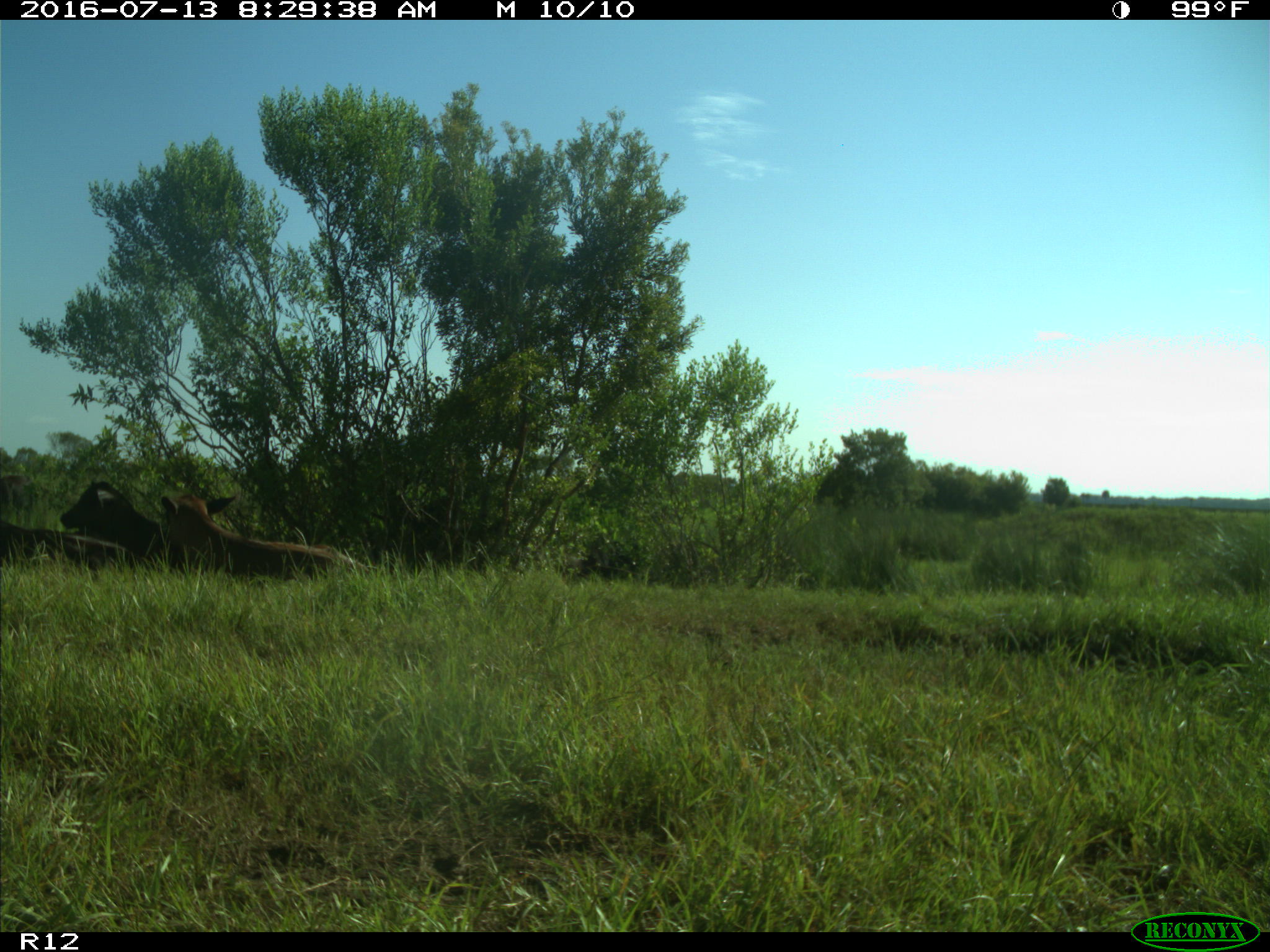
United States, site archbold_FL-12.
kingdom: Animalia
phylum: Chordata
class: Mammalia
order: Artiodactyla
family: Bovidae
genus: Bos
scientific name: Bos taurus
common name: domestic cow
Bos taurus (domestic cow).